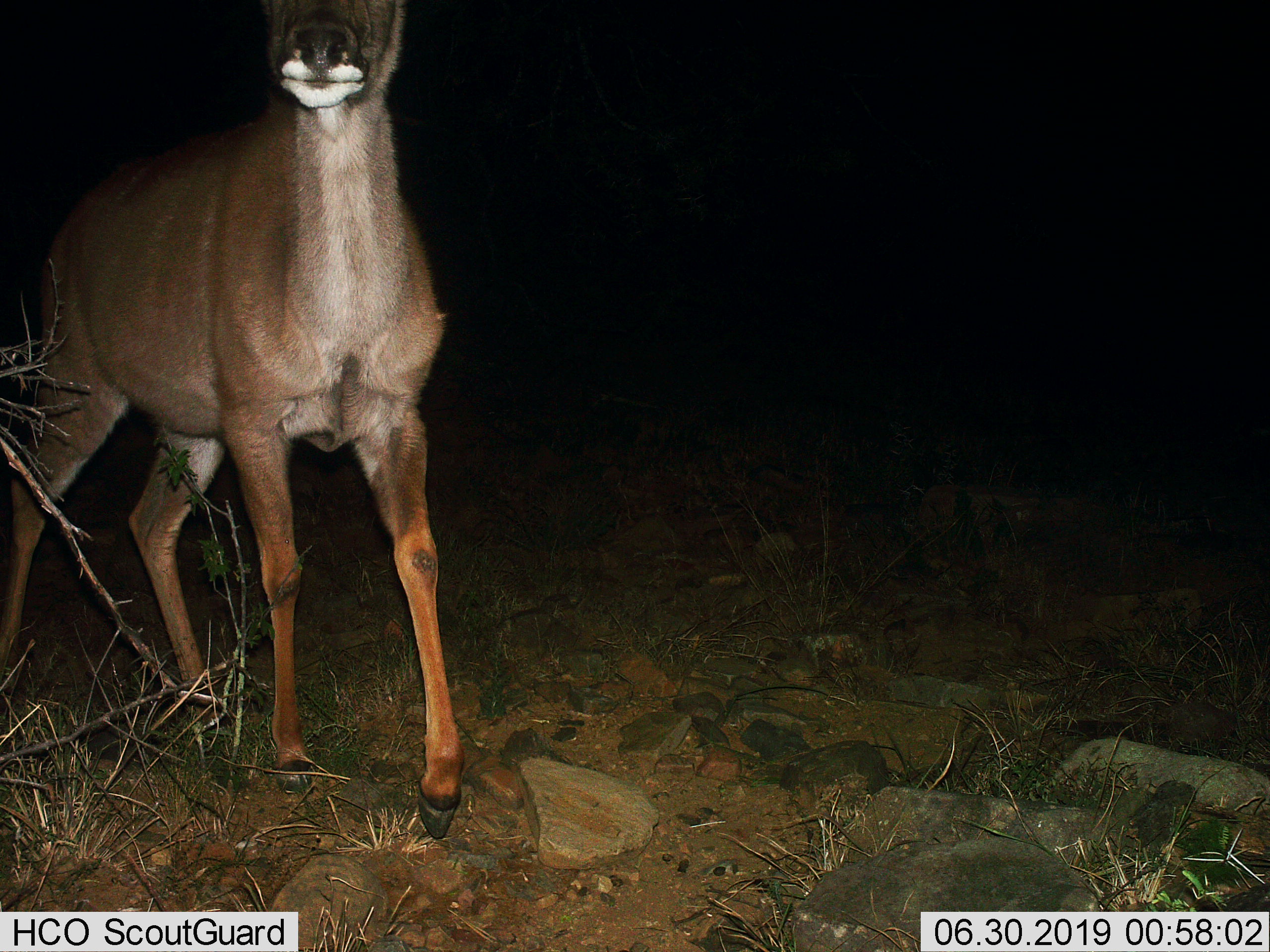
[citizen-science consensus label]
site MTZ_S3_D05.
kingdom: Animalia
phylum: Chordata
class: Mammalia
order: Artiodactyla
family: Cervidae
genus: Dama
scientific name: Dama dama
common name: fallow deer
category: fallowdeer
Fallowdeer (fallow deer) (Dama dama), count 1. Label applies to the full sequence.